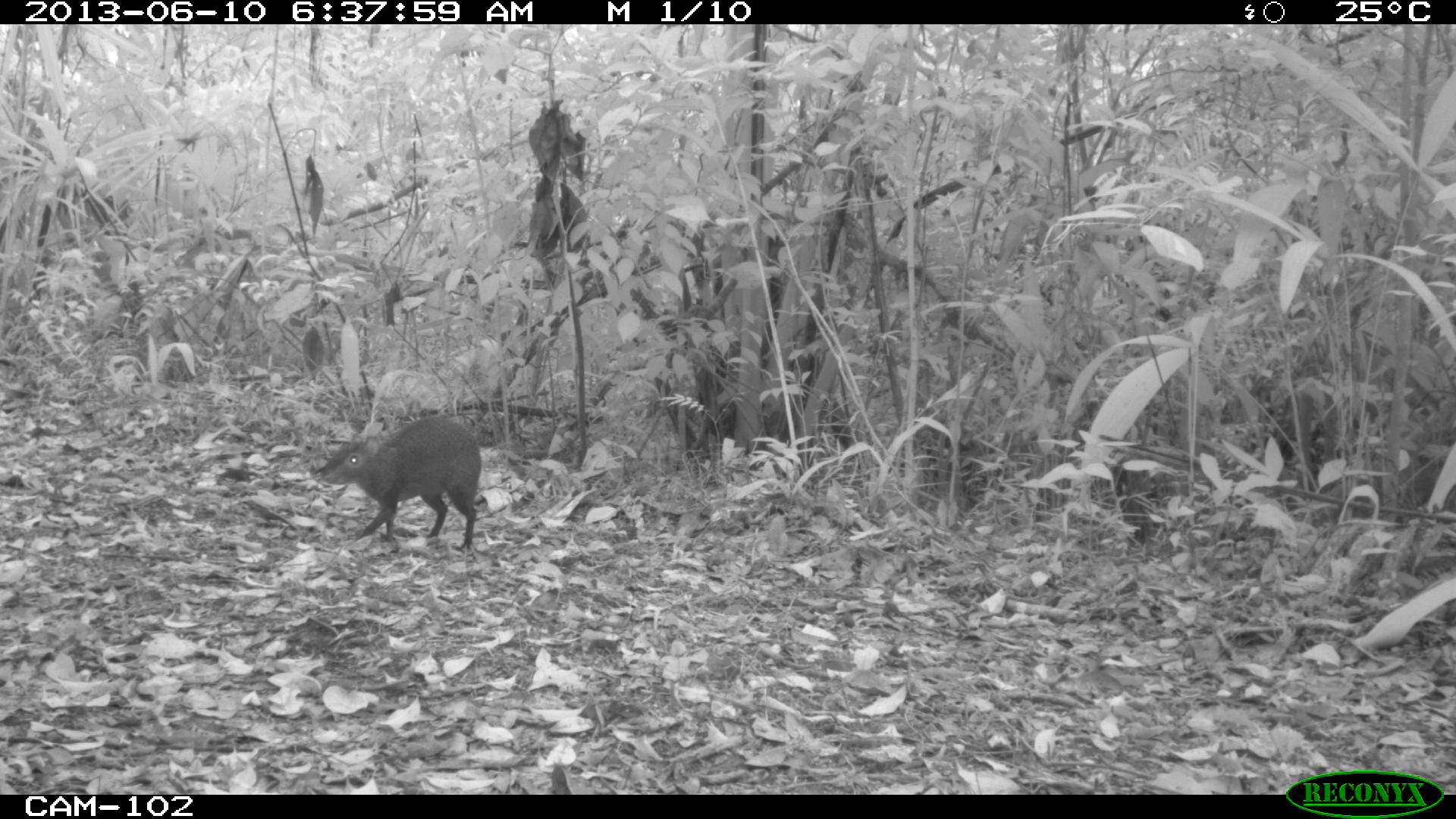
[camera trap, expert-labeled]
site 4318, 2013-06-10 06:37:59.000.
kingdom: Animalia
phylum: Chordata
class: Mammalia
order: Rodentia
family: Dasyproctidae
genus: Dasyprocta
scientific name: Dasyprocta punctata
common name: central american agouti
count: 1